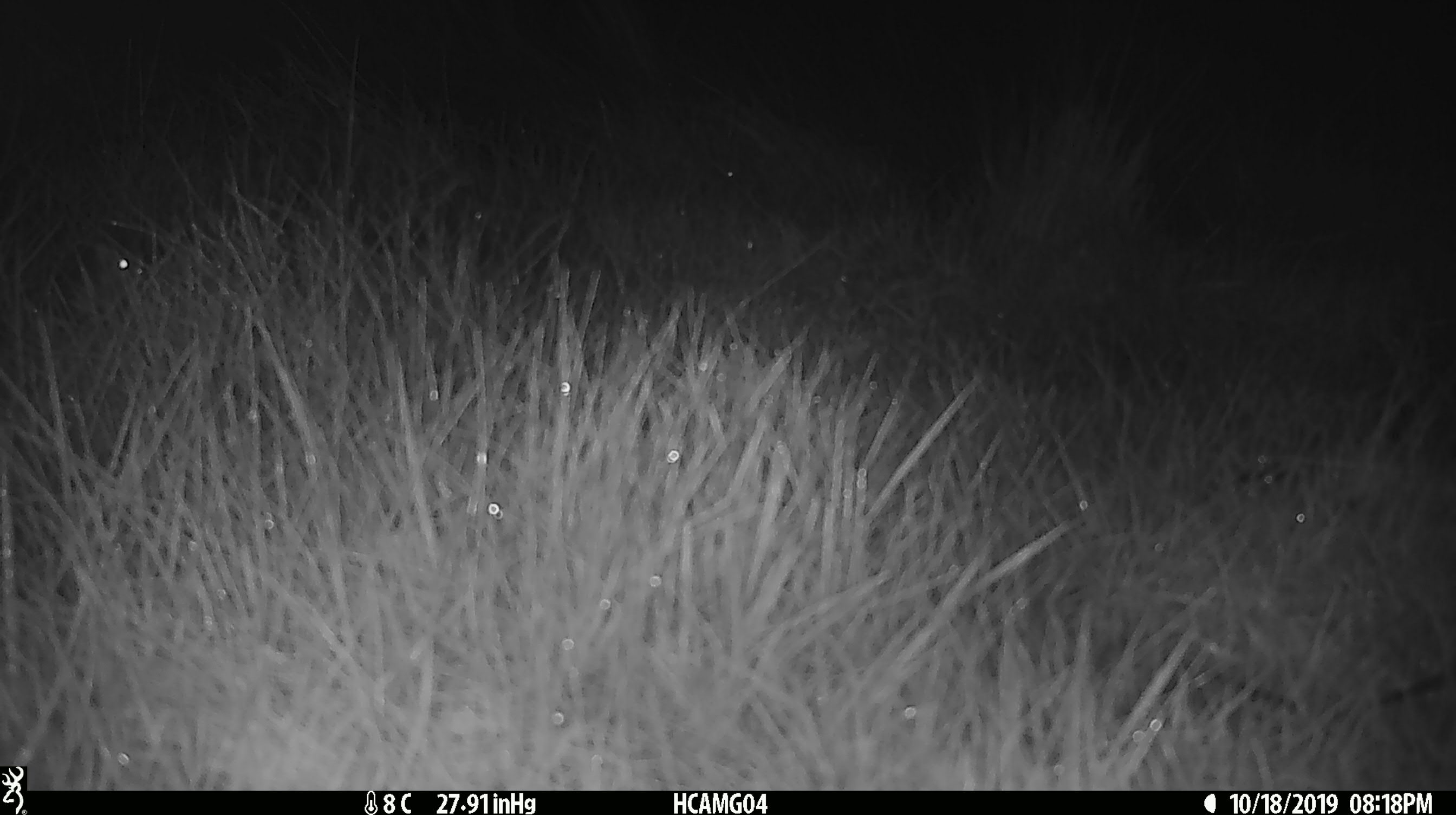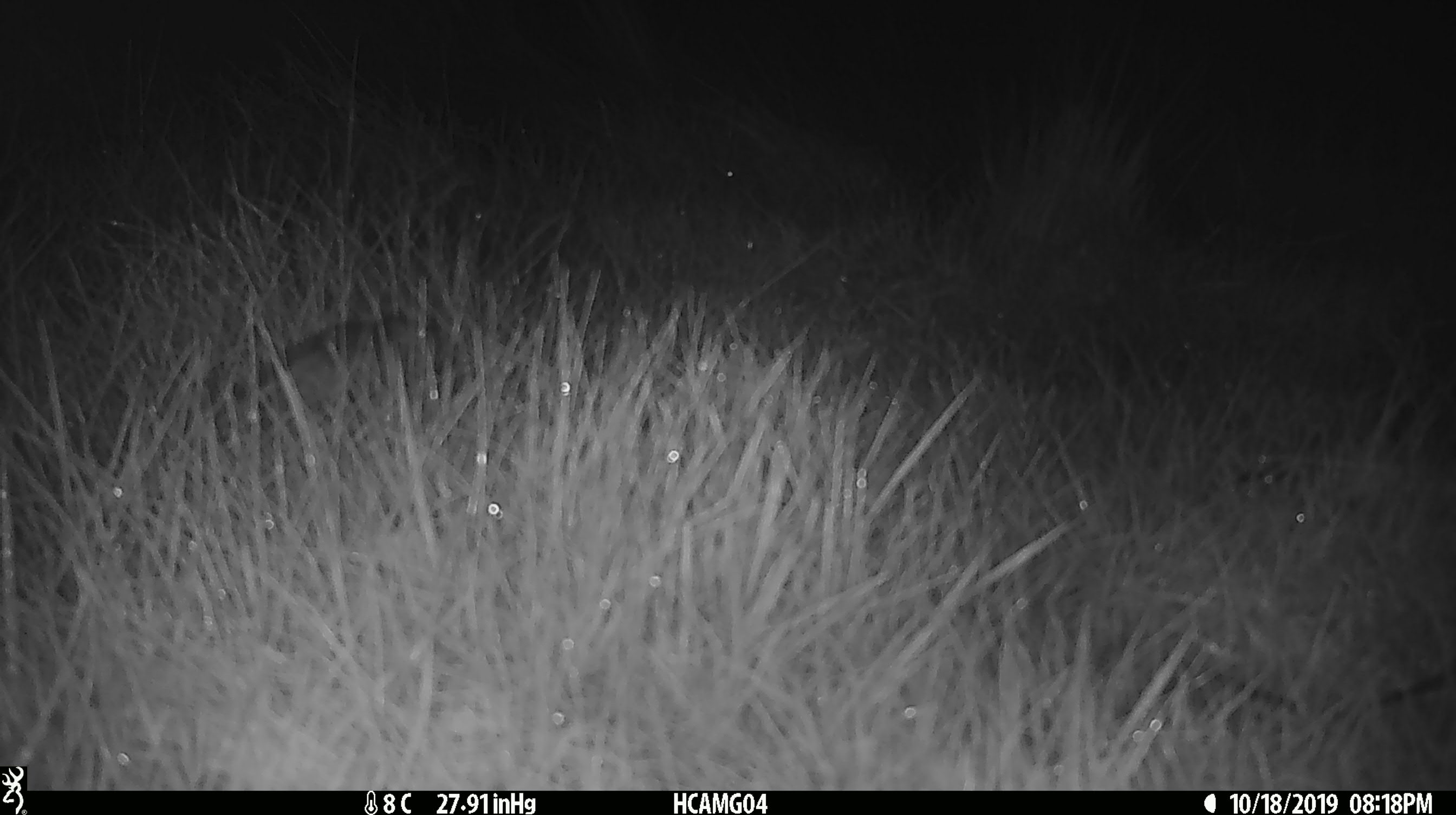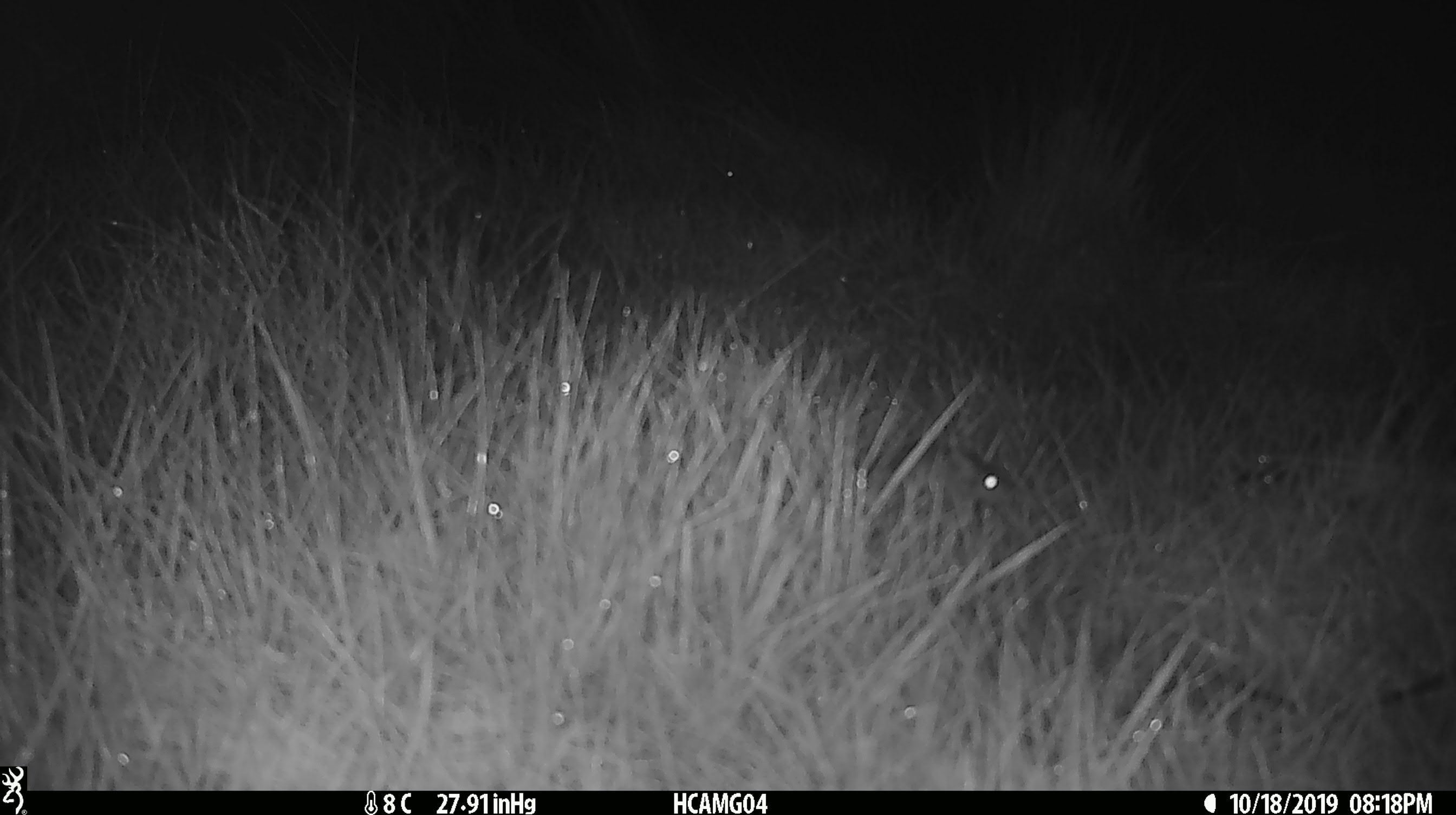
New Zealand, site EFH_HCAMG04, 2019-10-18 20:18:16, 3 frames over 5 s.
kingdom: Animalia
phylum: Chordata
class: Mammalia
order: Rodentia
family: Muridae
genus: Mus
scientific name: Mus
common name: mouse